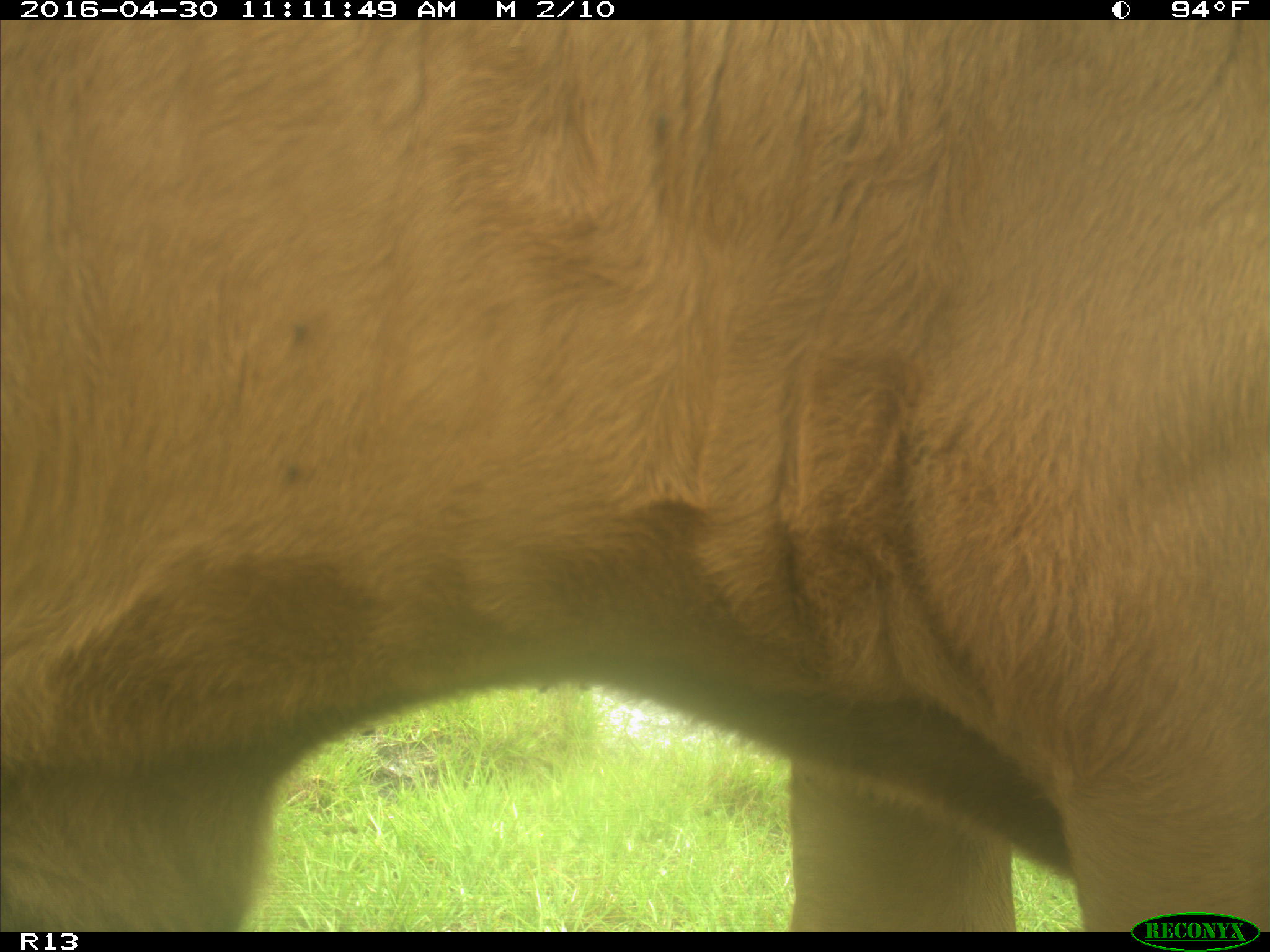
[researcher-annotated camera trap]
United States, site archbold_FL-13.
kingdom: Animalia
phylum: Chordata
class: Mammalia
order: Artiodactyla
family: Bovidae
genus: Bos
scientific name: Bos taurus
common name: domestic cow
Bos taurus (domestic cow).